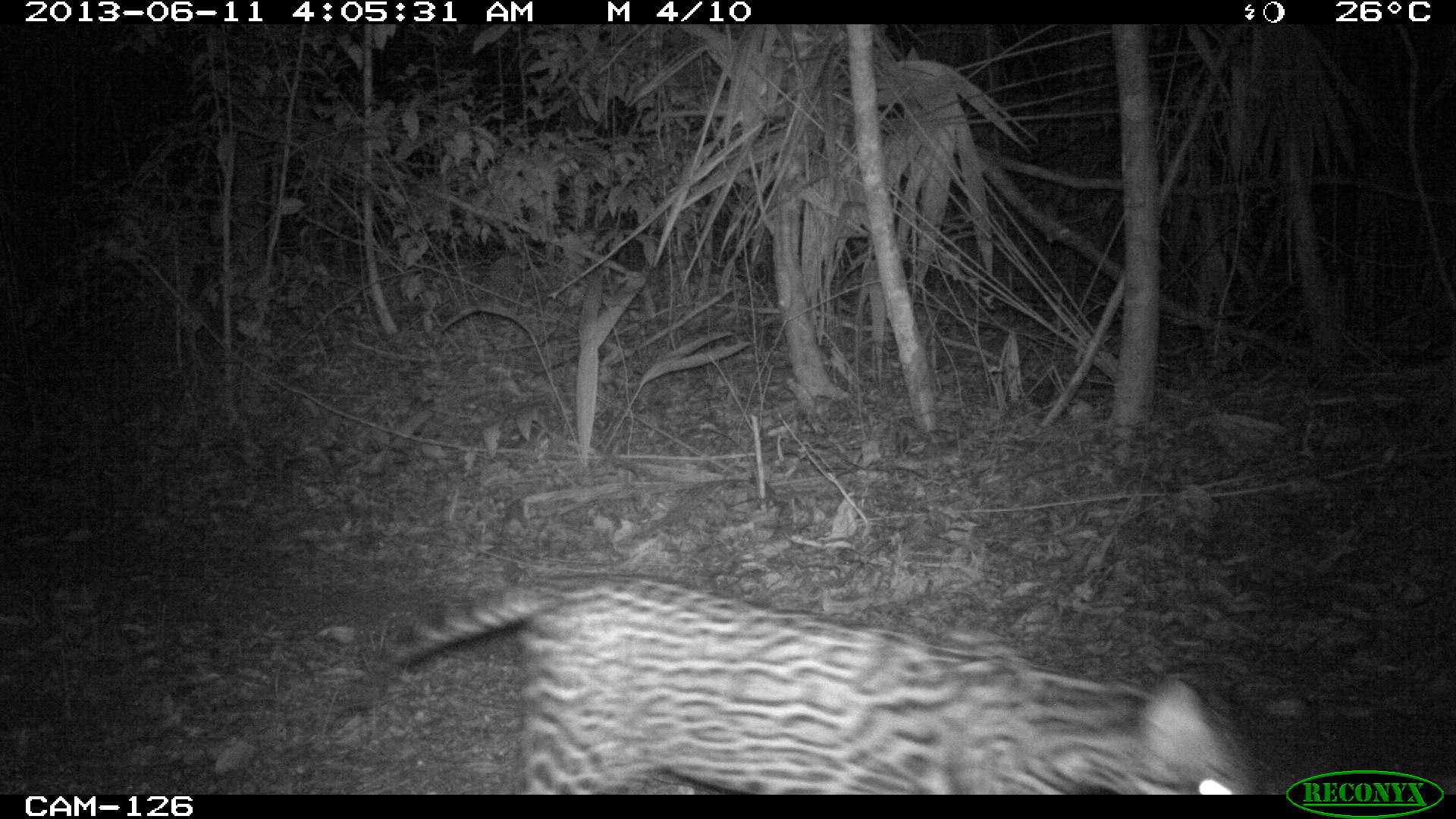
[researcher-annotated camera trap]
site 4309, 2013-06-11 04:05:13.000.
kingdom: Animalia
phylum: Chordata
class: Mammalia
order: Carnivora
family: Felidae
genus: Leopardus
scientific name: Leopardus pardalis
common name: ocelot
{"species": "Leopardus pardalis (ocelot)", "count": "1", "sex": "female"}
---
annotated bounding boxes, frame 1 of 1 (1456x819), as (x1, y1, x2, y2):
leopardus pardalis: (384, 574, 1267, 794)